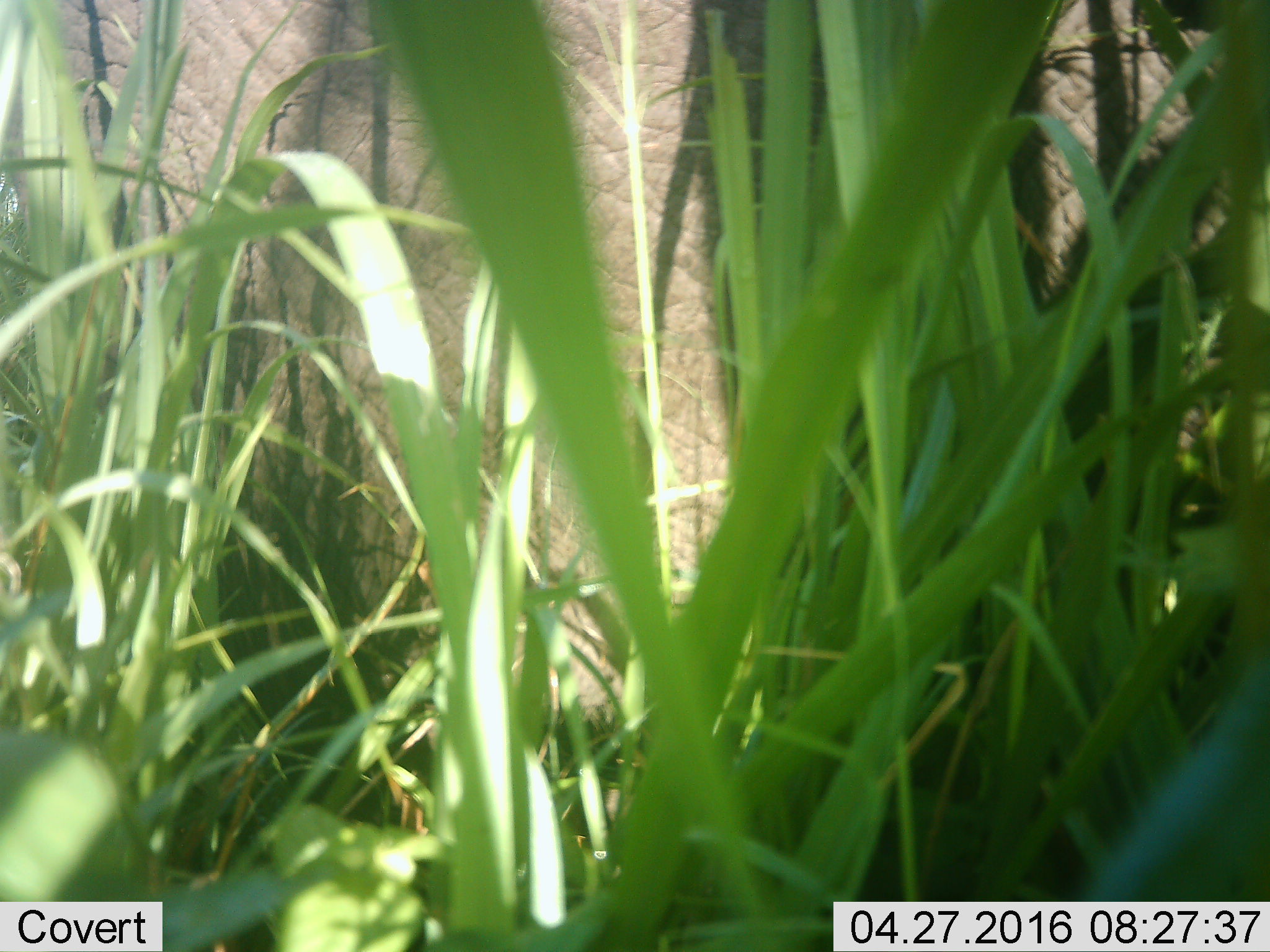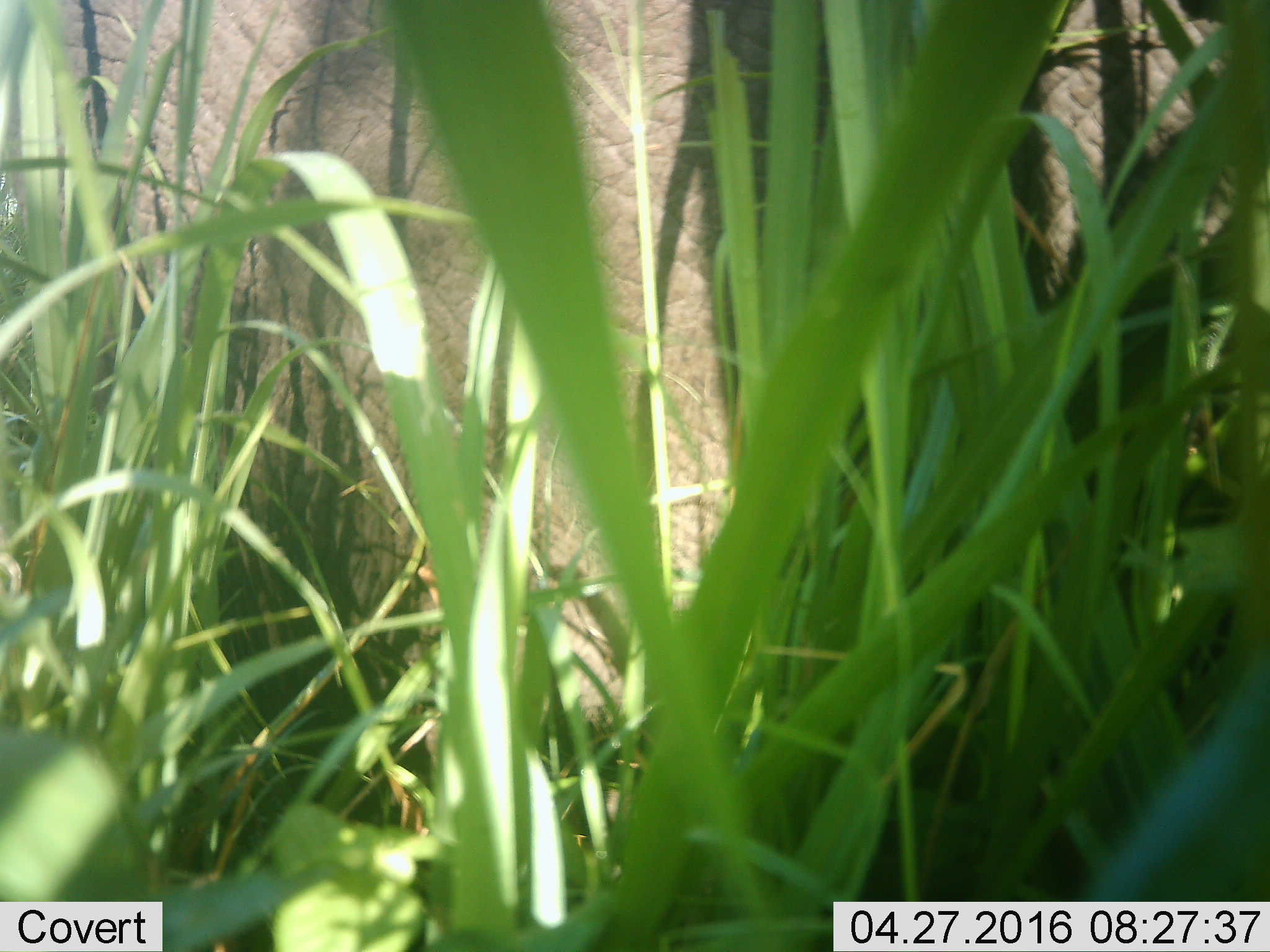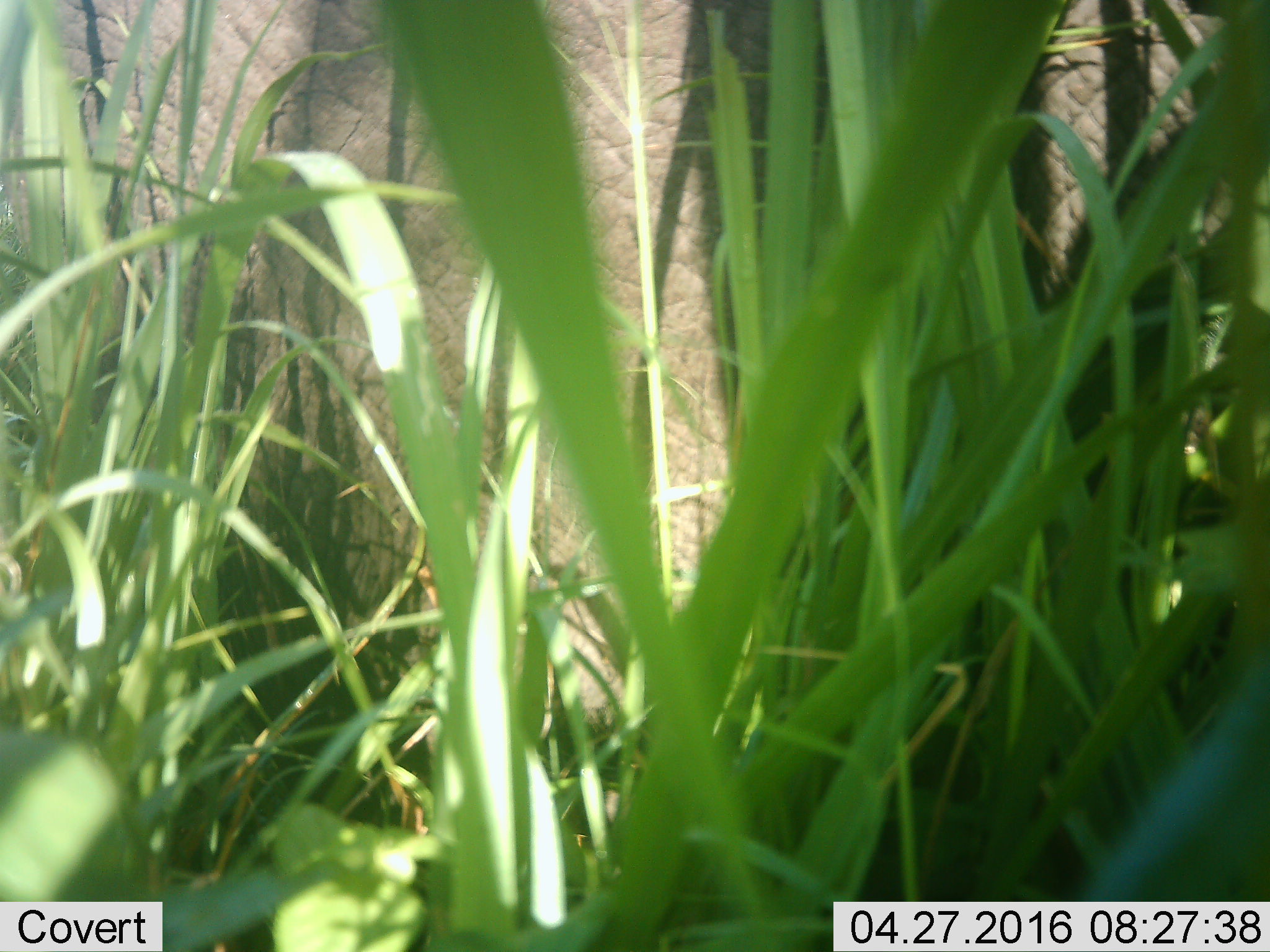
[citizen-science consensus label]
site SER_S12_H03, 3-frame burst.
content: unidentified animal